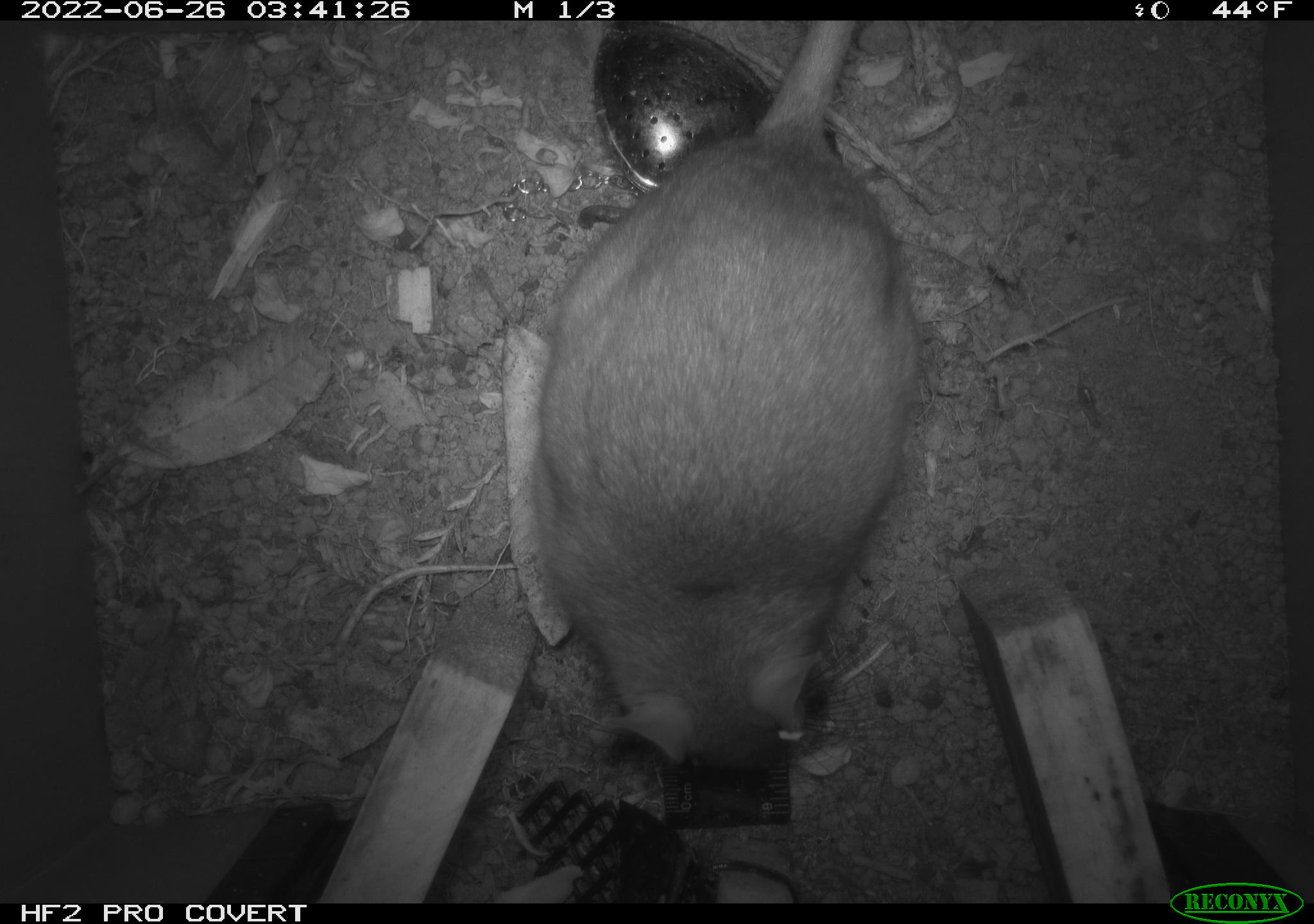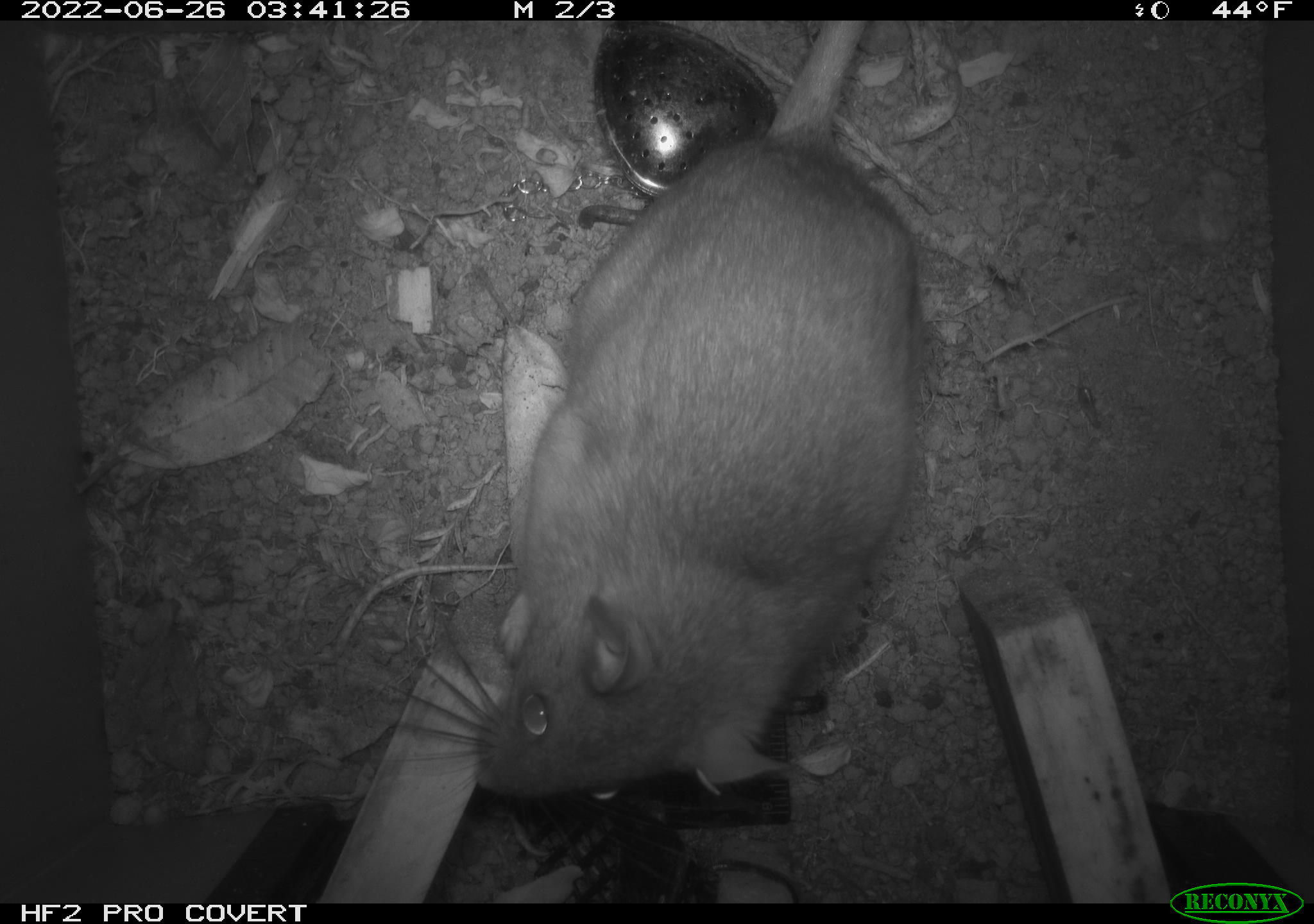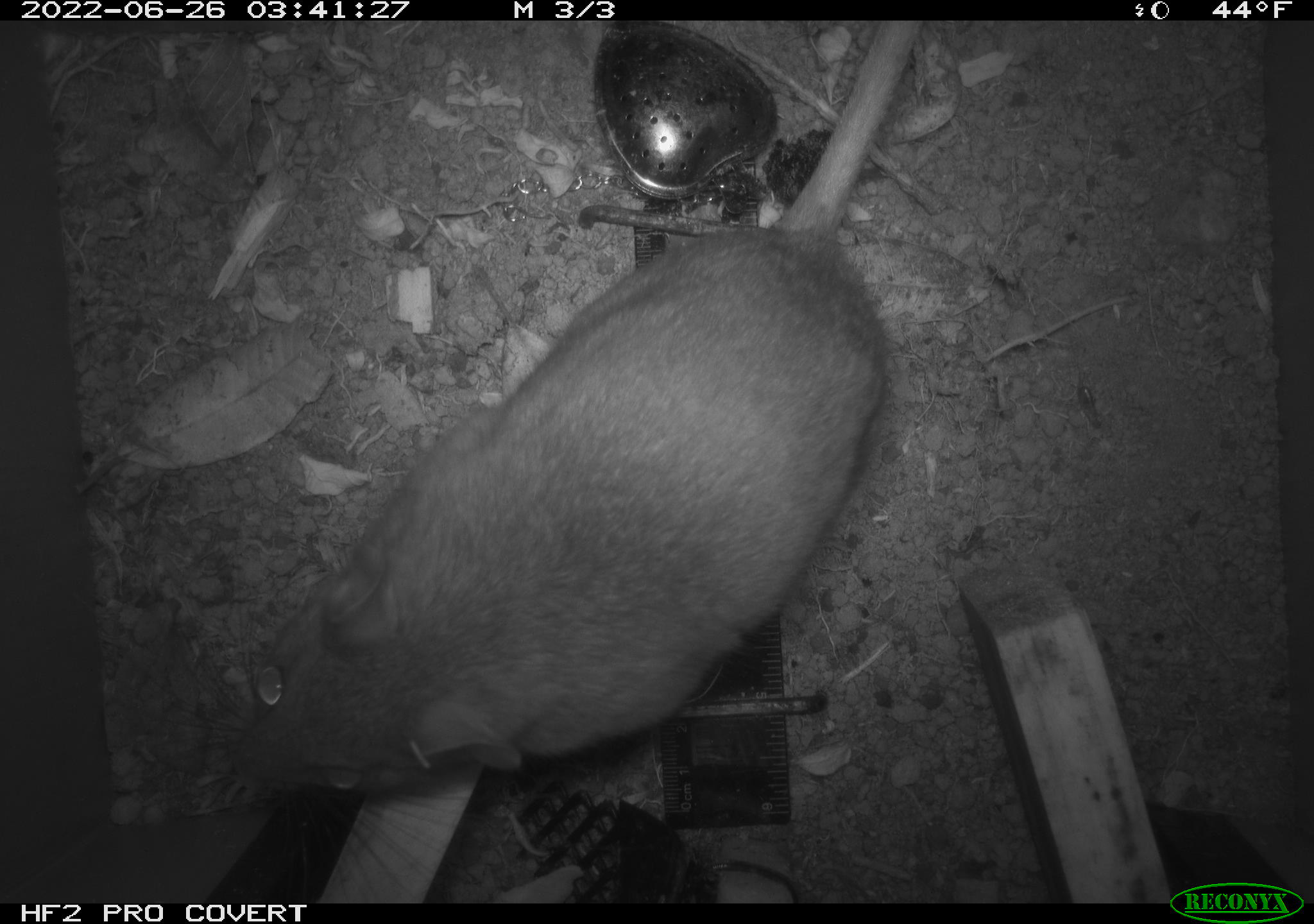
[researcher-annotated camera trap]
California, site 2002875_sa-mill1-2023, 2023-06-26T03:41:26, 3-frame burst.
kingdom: Animalia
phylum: Chordata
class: Mammalia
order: Rodentia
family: Cricetidae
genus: Neotoma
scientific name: Neotoma fuscipes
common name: dusky-footed woodrat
Dusky-footed woodrat (Neotoma fuscipes).